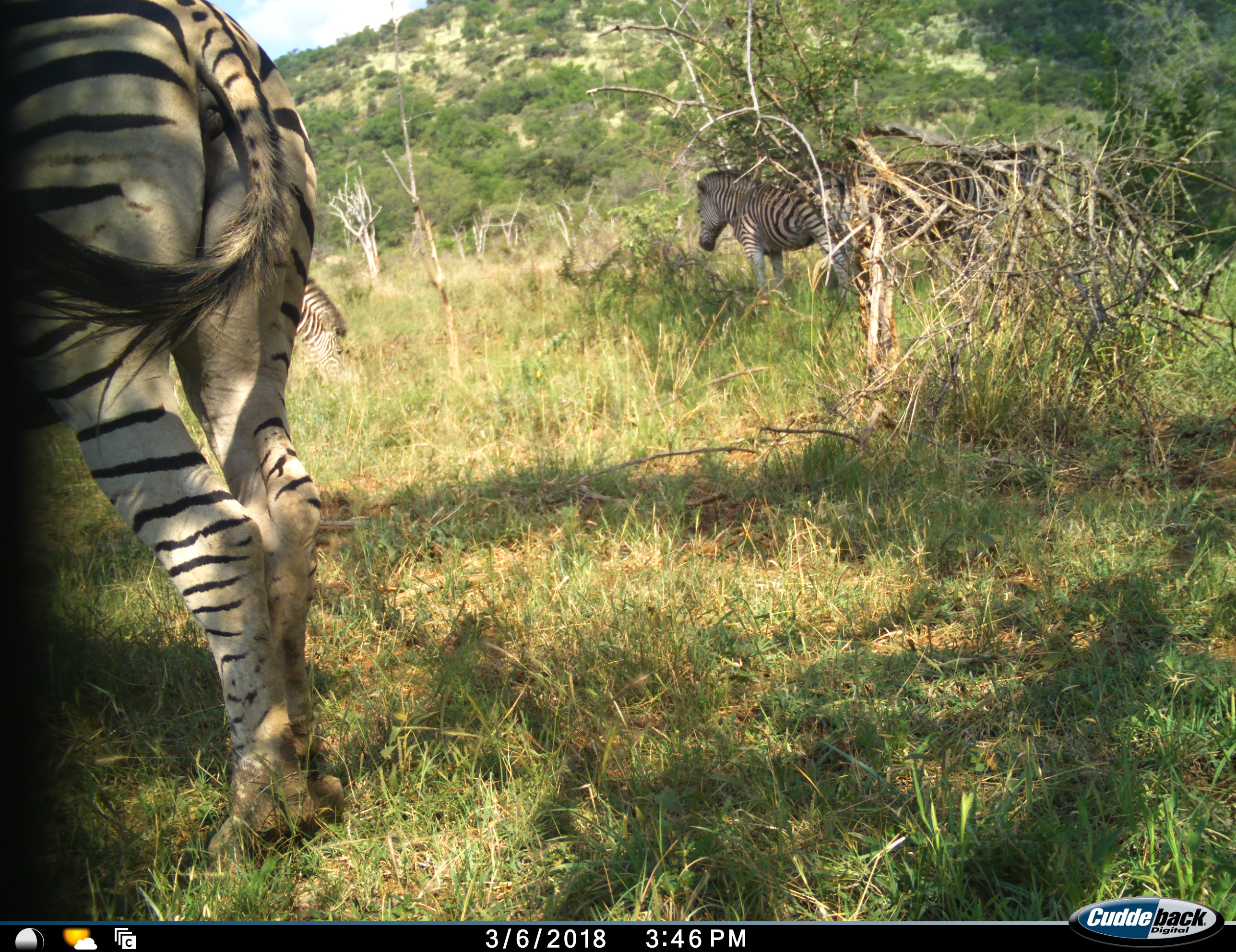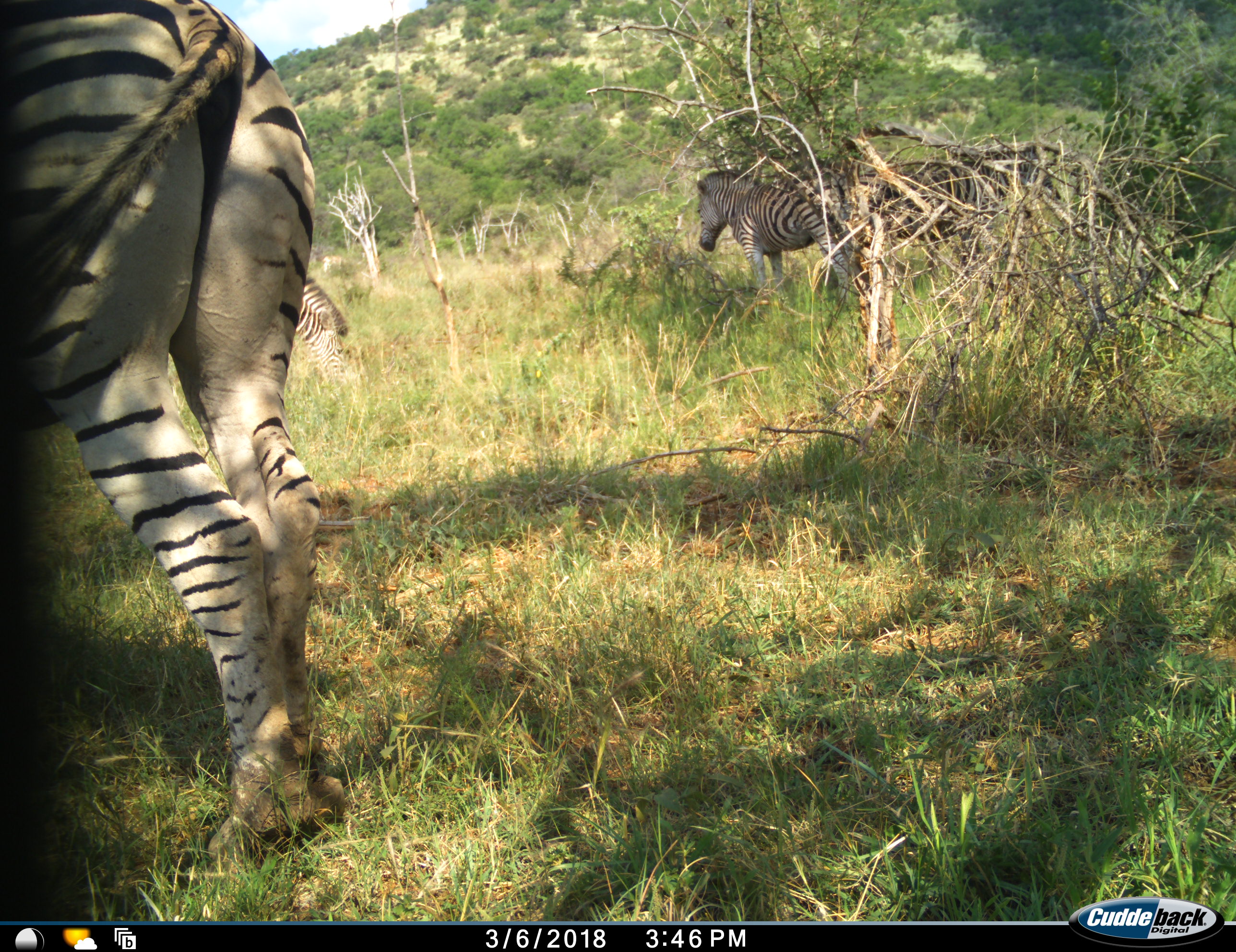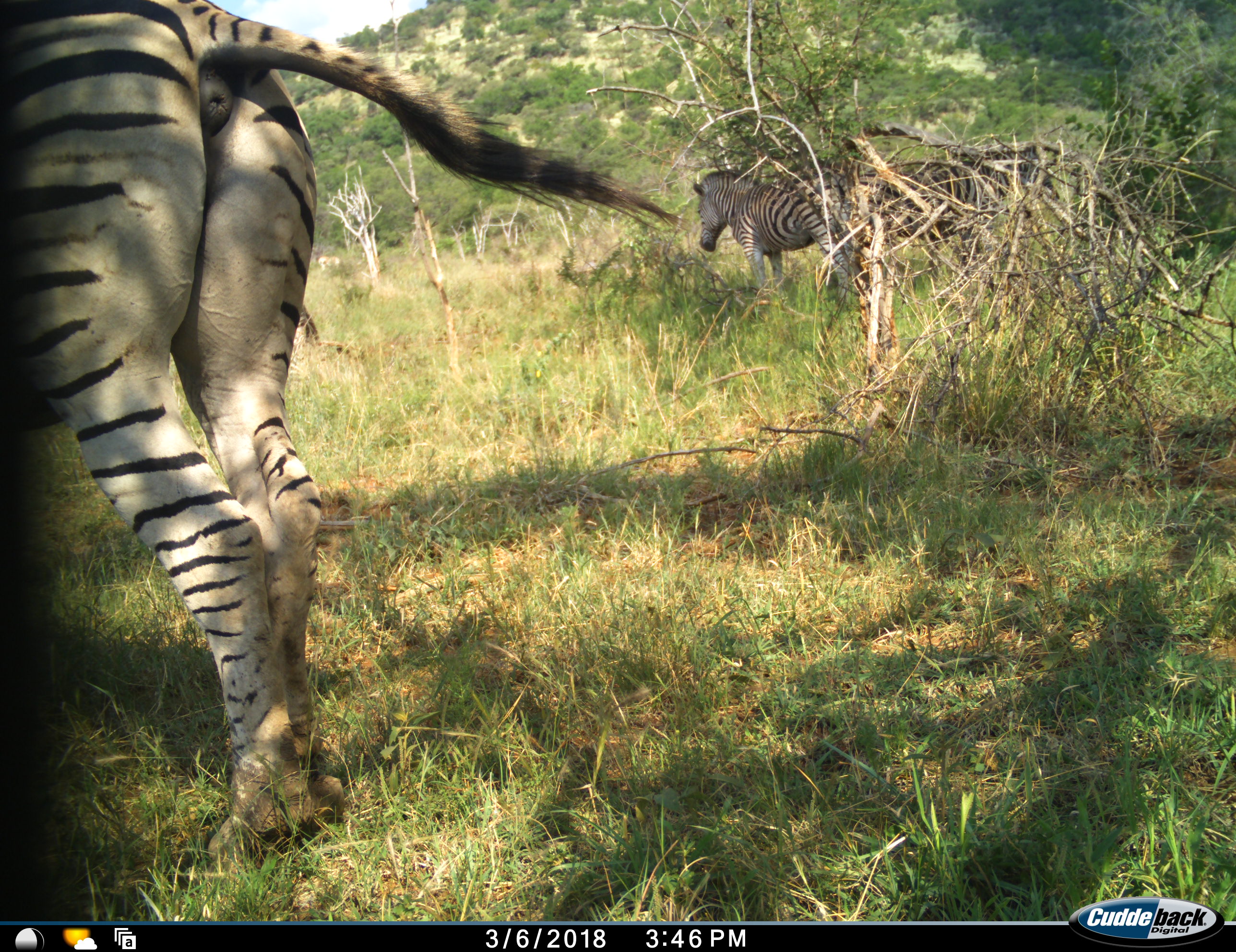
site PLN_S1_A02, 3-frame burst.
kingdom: Animalia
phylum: Chordata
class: Mammalia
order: Perissodactyla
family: Equidae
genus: Equus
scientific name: Equus quagga burchellii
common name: burchell's zebra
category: zebraburchells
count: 4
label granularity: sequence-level